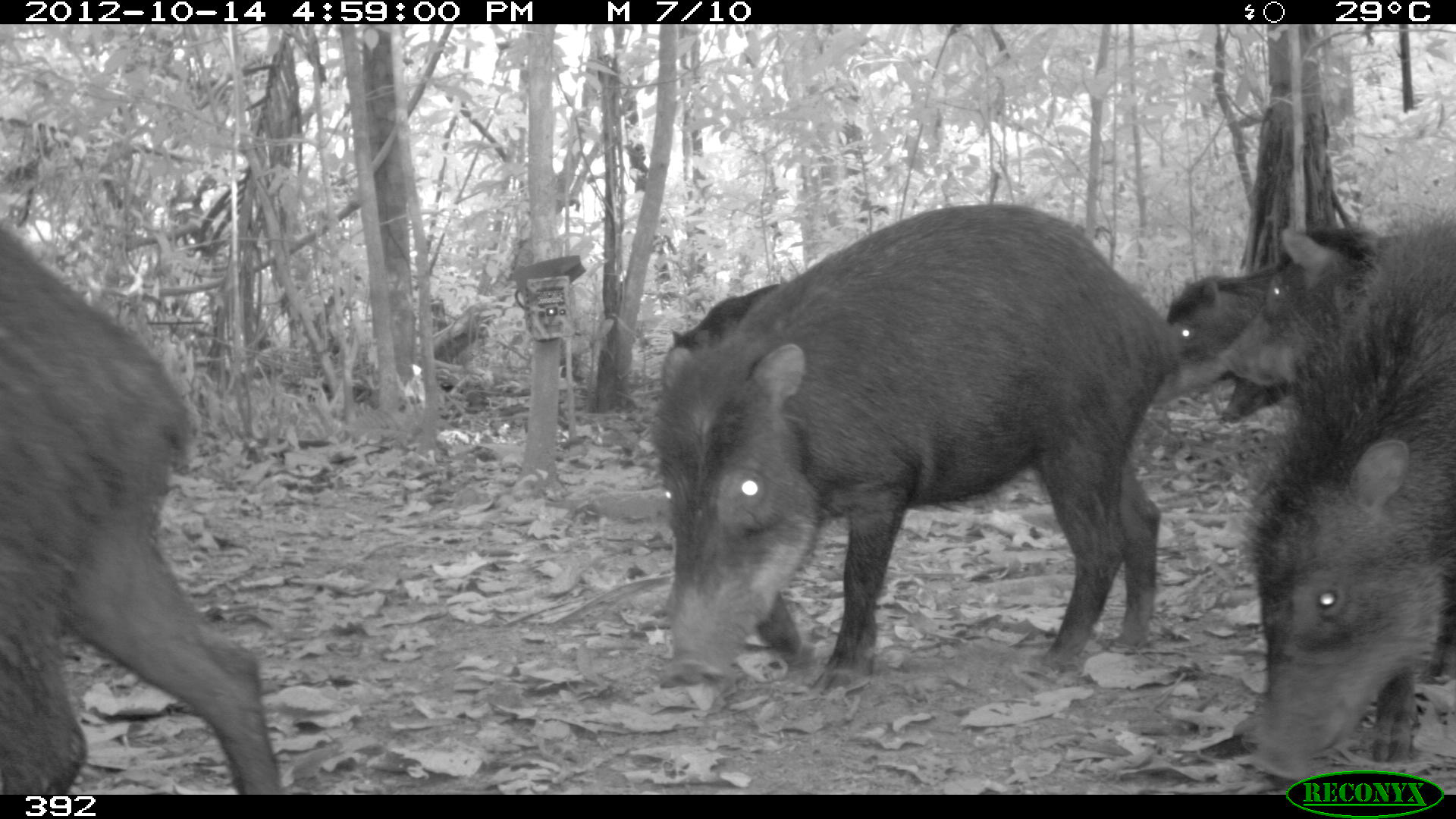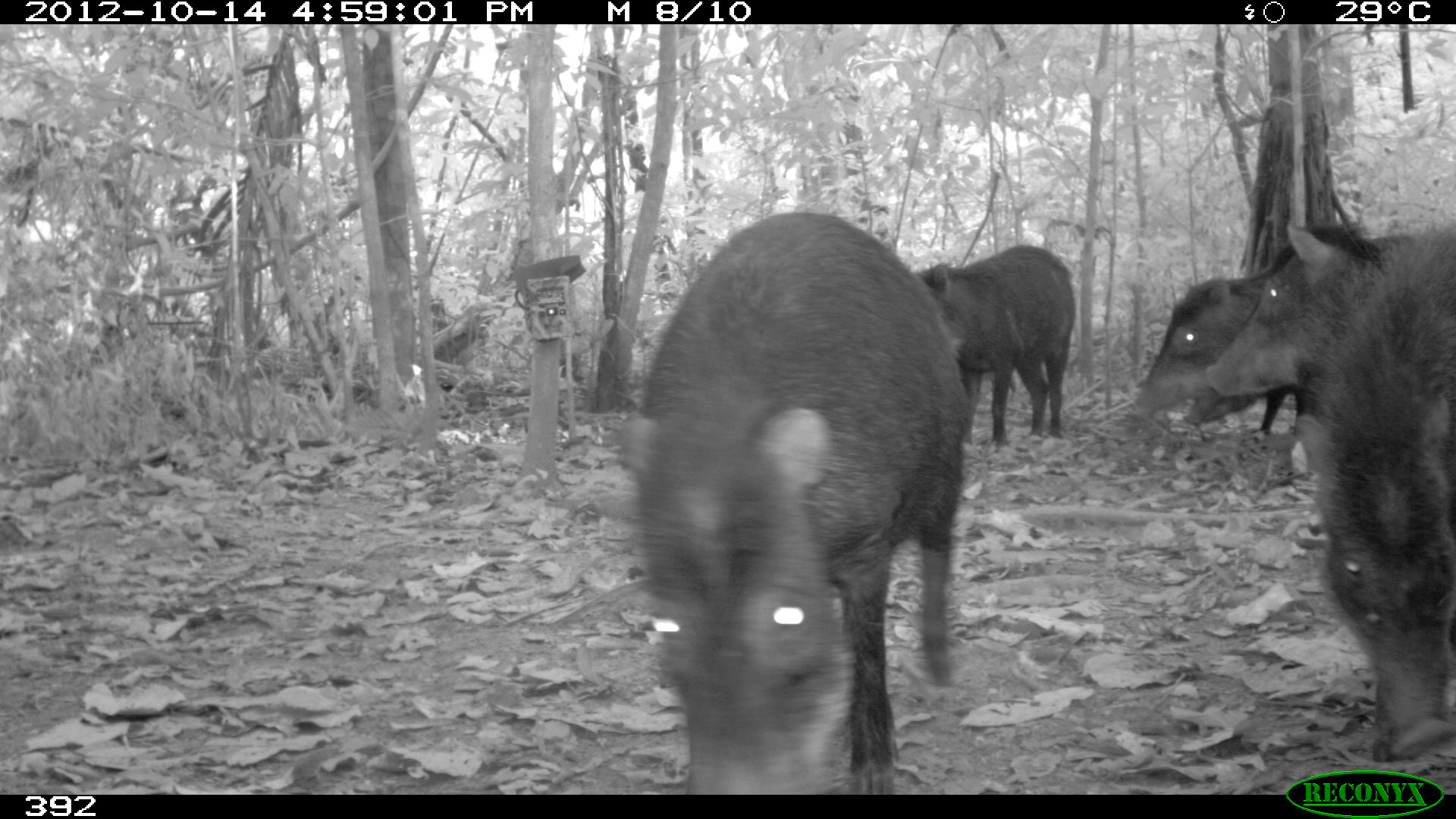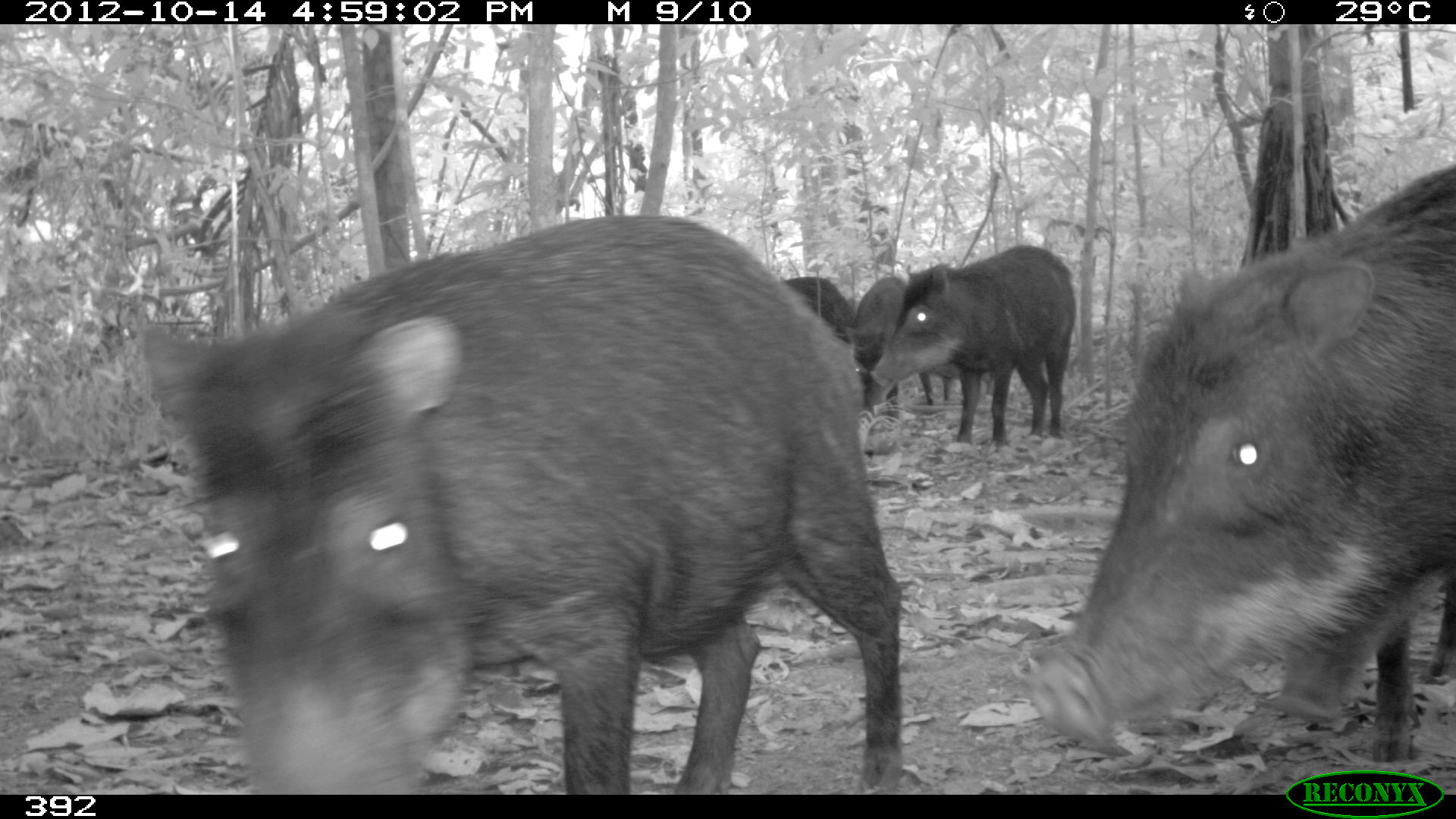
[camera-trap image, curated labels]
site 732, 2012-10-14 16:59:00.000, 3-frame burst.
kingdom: Animalia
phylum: Chordata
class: Mammalia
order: Artiodactyla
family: Tayassuidae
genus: Tayassu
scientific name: Tayassu pecari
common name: white-lipped peccary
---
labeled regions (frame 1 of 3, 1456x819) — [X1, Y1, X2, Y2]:
tayassu pecari: [663, 203, 1167, 690]; [0, 222, 279, 794]; [1242, 211, 1456, 780]; [1219, 221, 1396, 392]; [1150, 266, 1334, 402]; [668, 282, 783, 348]; [1214, 361, 1314, 420]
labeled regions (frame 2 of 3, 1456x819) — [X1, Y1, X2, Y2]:
tayassu pecari: [611, 208, 968, 794]; [1301, 225, 1456, 761]; [1124, 226, 1370, 435]; [909, 243, 1076, 447]; [1204, 216, 1390, 398]; [1181, 335, 1308, 439]